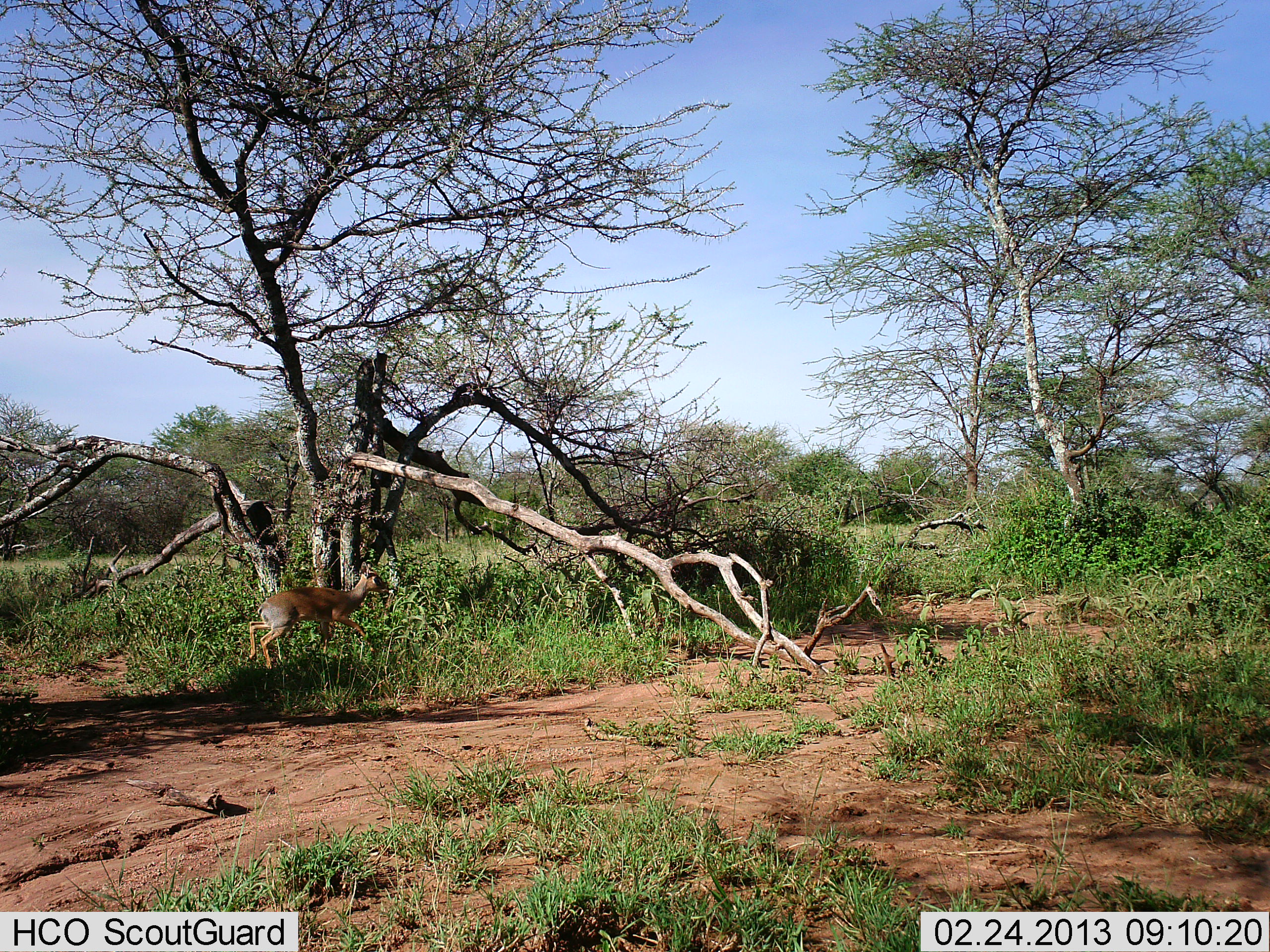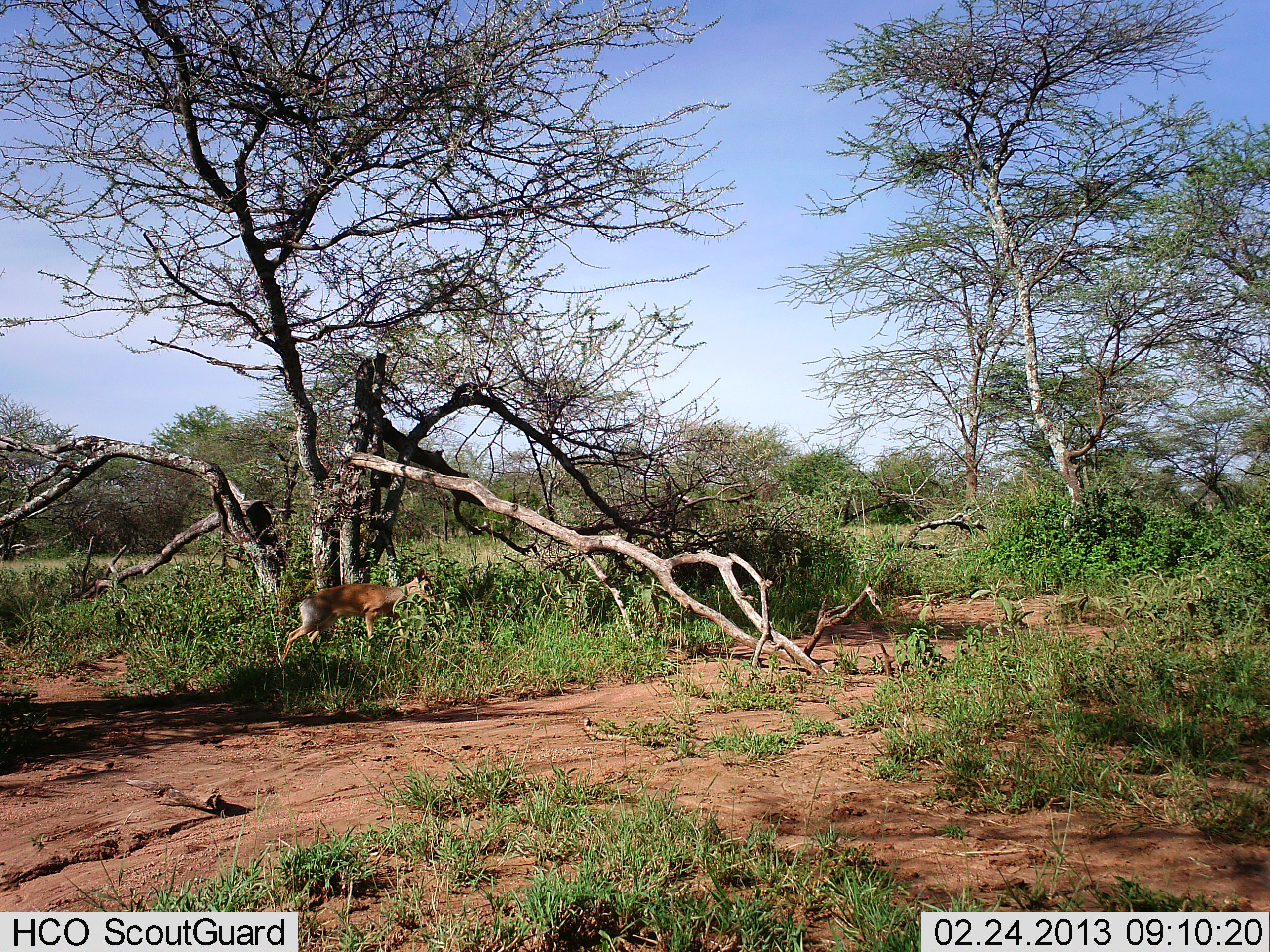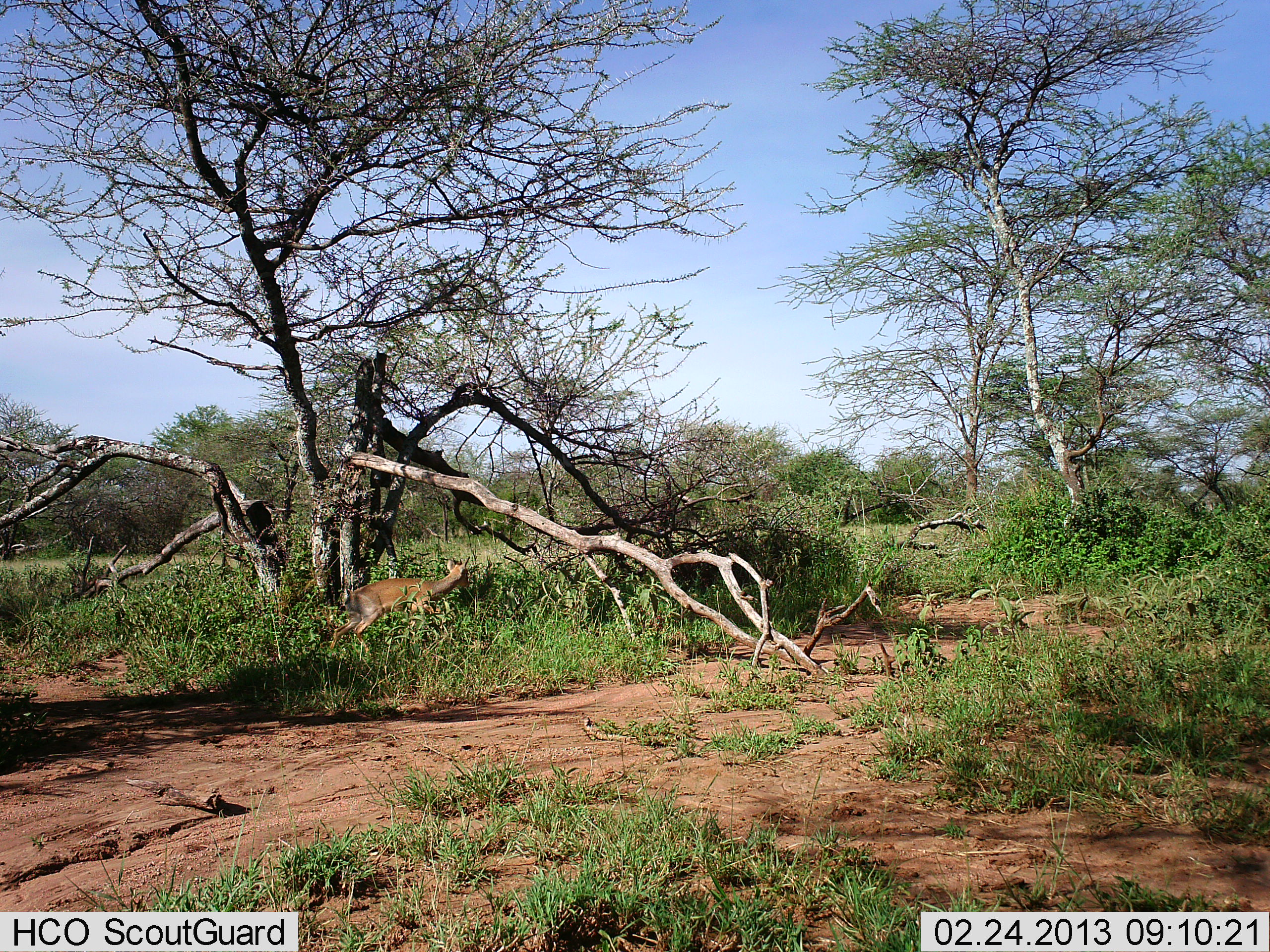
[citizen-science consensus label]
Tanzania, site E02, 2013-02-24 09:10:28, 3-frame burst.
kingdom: Animalia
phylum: Chordata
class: Mammalia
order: Artiodactyla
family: Bovidae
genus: Madoqua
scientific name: Madoqua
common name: dikdik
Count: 1.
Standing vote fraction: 4%.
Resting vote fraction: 0%.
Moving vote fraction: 88%.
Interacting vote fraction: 0%.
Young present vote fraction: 0%.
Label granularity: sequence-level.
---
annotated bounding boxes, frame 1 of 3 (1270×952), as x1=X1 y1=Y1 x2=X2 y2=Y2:
animal: x1=247 y1=559 x2=392 y2=682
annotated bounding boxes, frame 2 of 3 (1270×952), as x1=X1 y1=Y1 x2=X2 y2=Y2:
animal: x1=281 y1=565 x2=437 y2=659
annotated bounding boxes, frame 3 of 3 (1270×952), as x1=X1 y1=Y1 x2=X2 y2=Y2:
animal: x1=319 y1=553 x2=476 y2=669